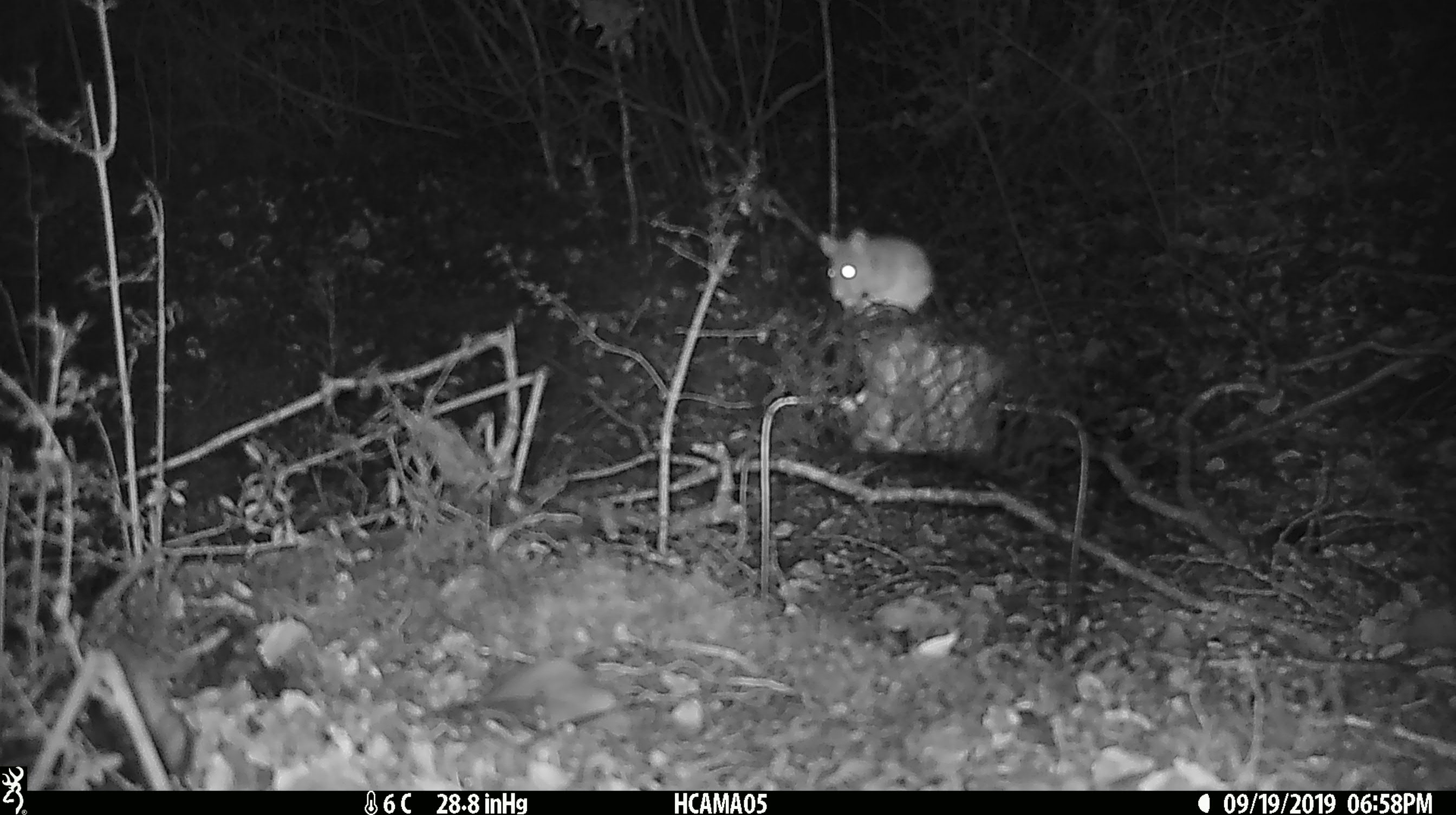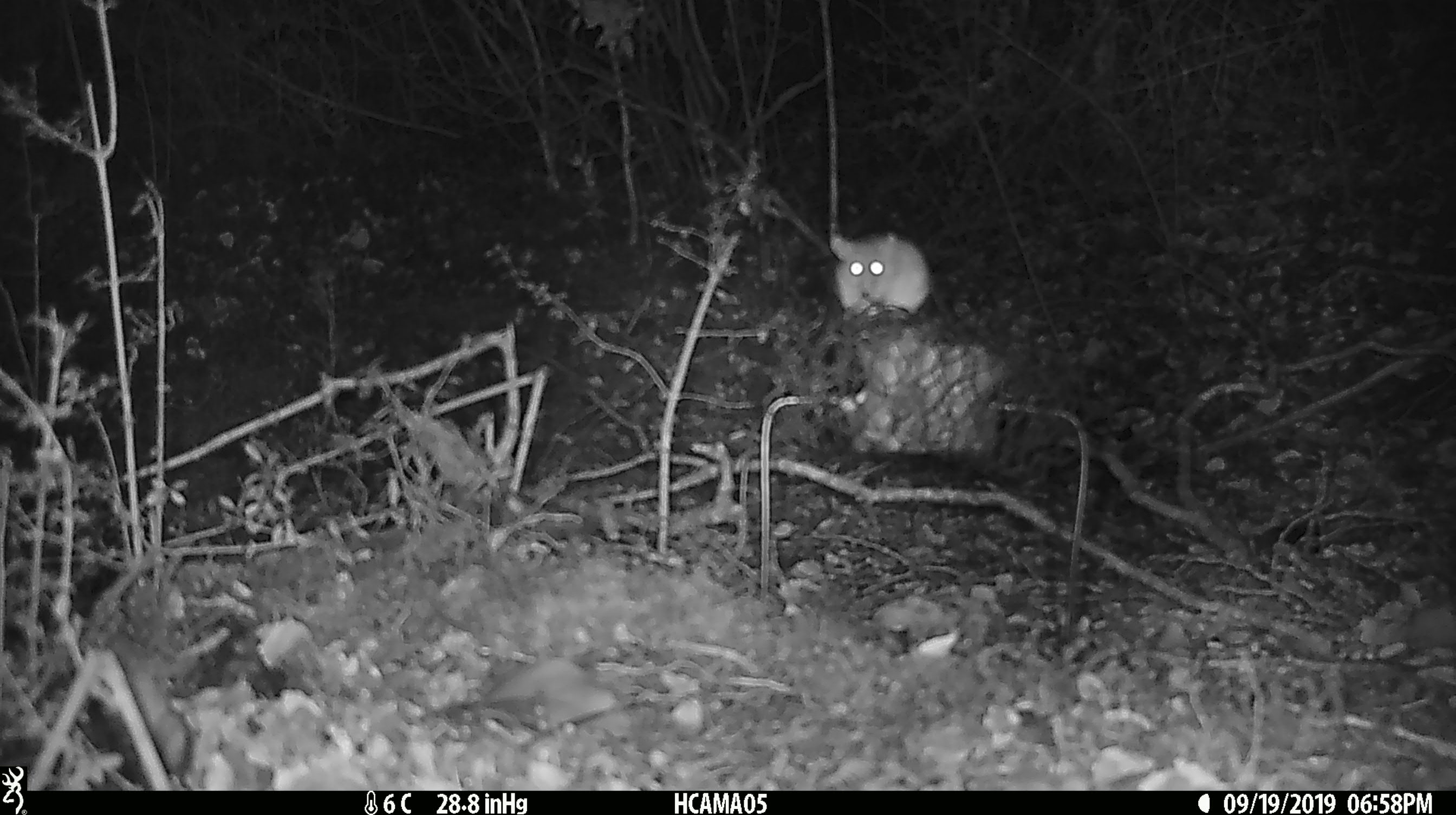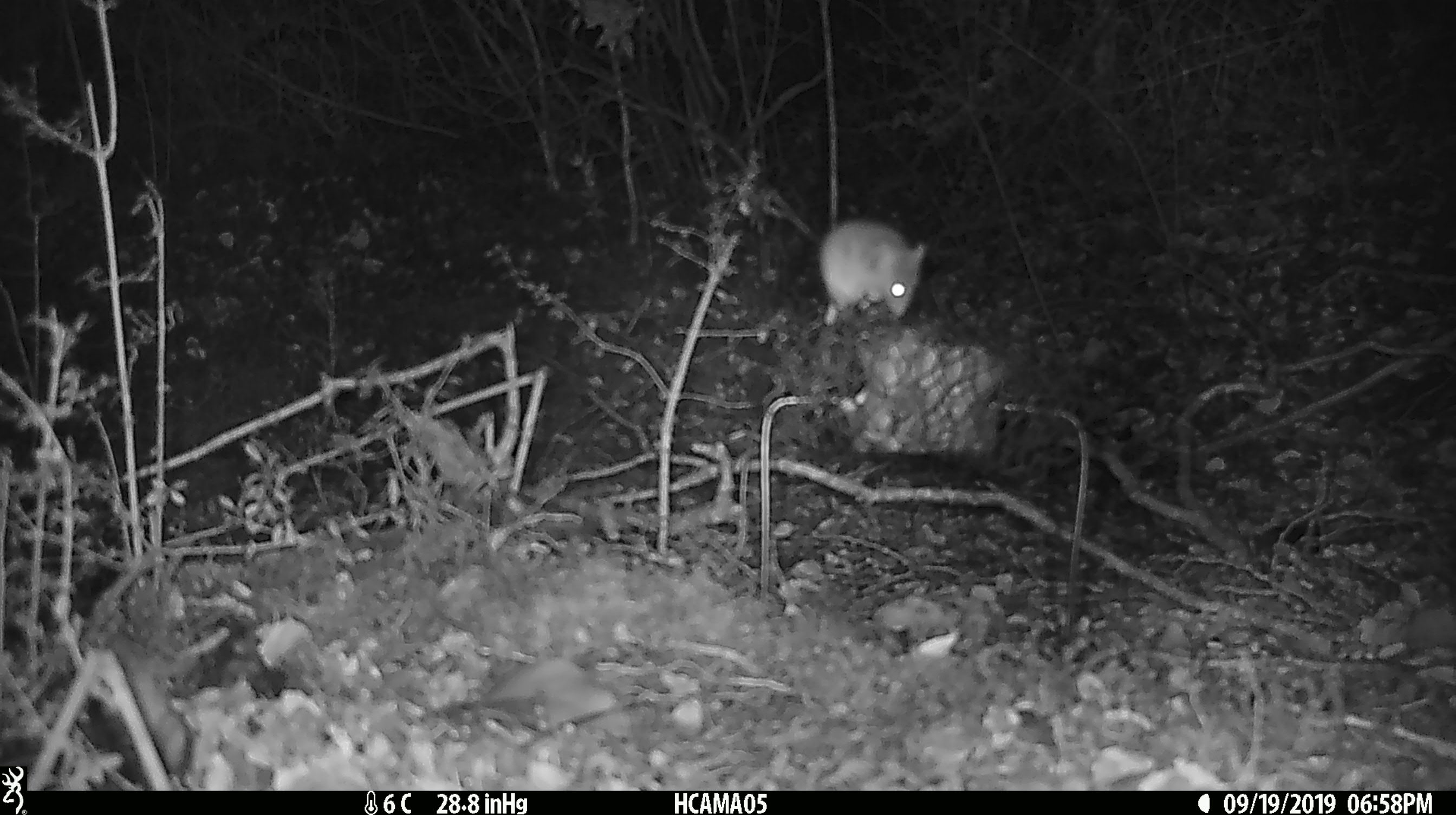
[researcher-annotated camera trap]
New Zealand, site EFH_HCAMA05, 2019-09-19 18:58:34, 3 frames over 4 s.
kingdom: Animalia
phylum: Chordata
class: Mammalia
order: Rodentia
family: Muridae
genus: Mus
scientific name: Mus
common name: mouse